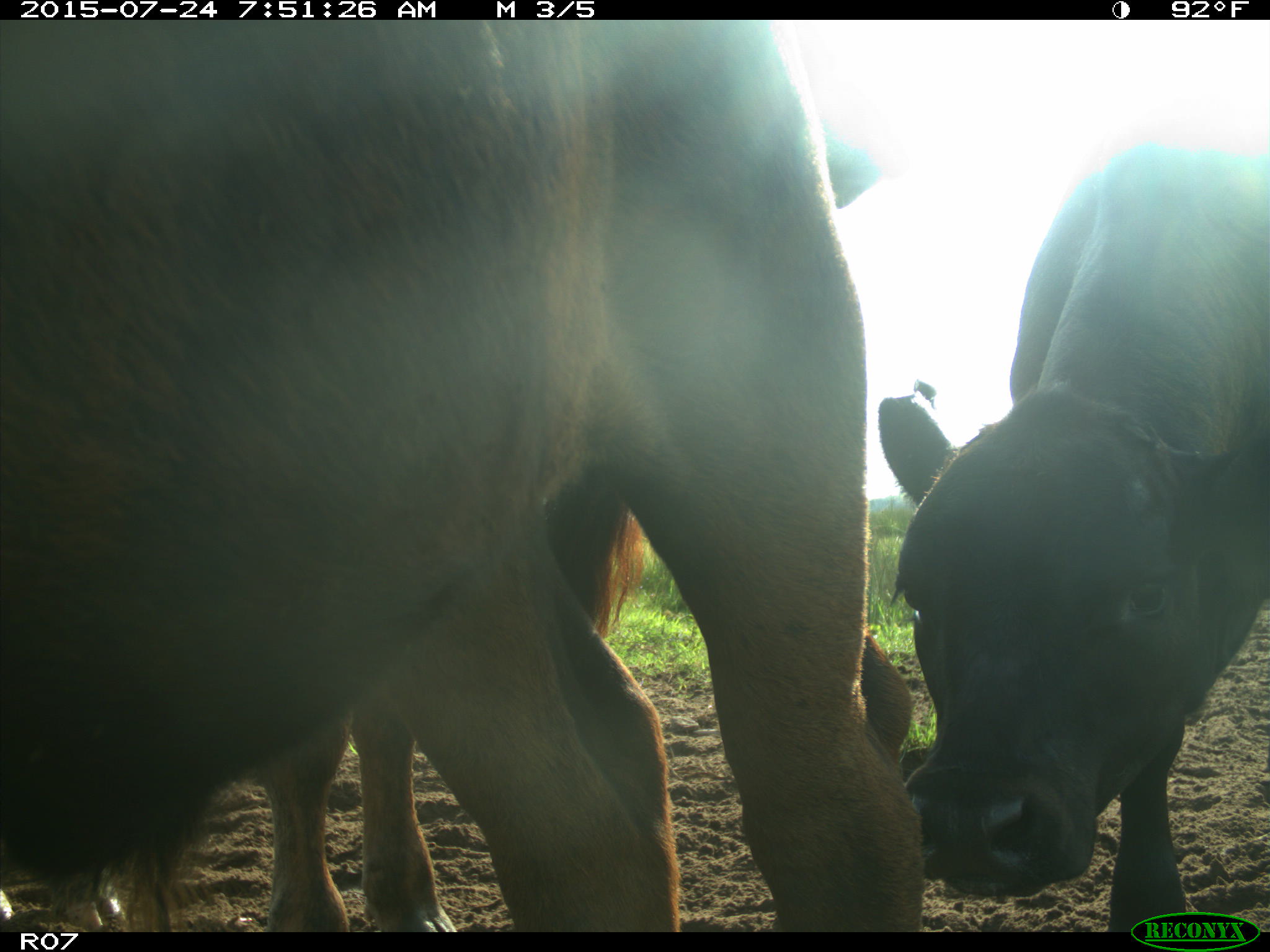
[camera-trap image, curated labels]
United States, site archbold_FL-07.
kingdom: Animalia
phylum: Chordata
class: Mammalia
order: Artiodactyla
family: Bovidae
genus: Bos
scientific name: Bos taurus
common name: domestic cow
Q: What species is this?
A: Bos taurus (domestic cow).